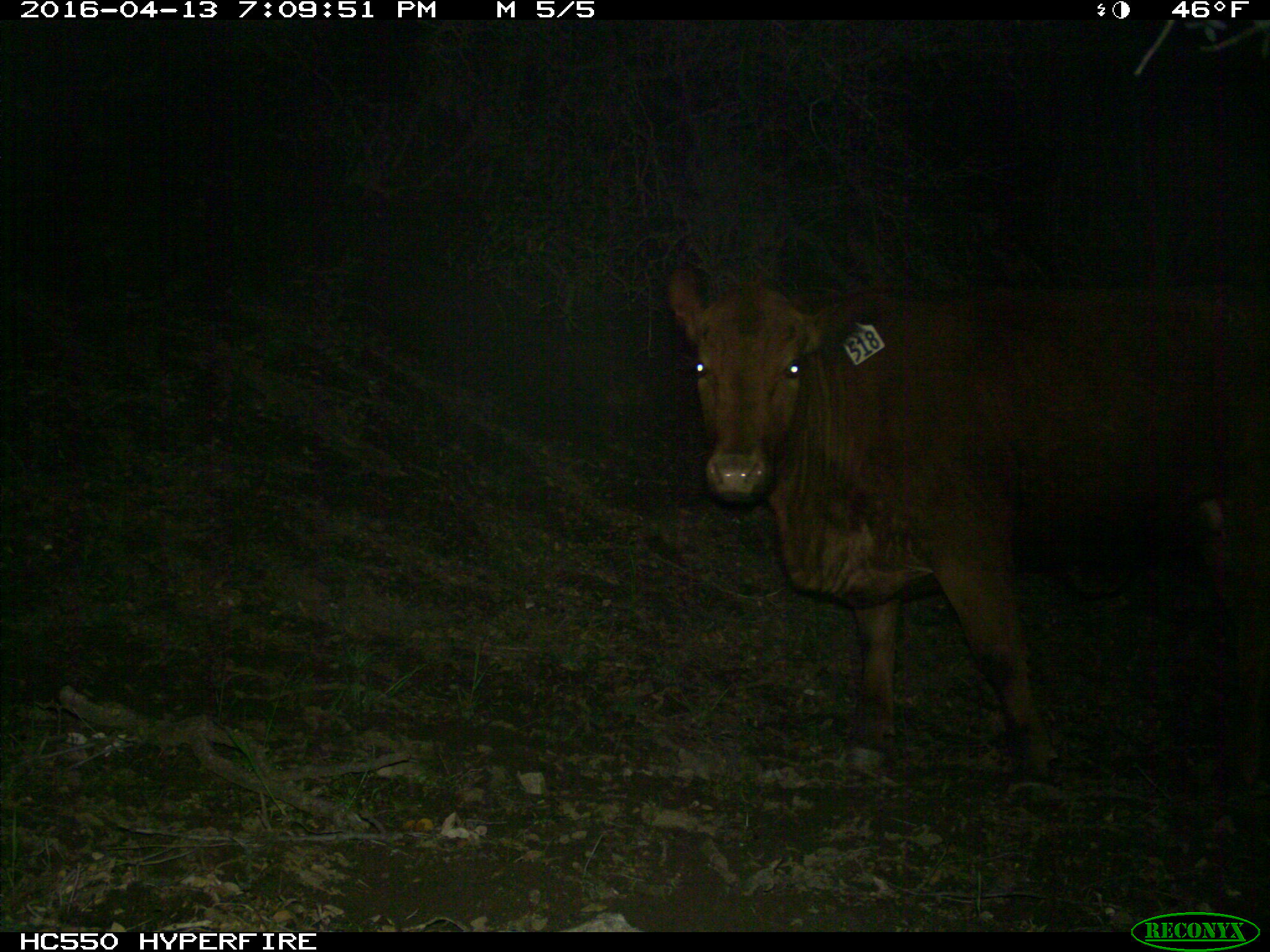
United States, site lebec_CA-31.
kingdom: Animalia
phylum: Chordata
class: Mammalia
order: Artiodactyla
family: Bovidae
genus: Bos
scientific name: Bos taurus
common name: domestic cow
Bos taurus (domestic cow).